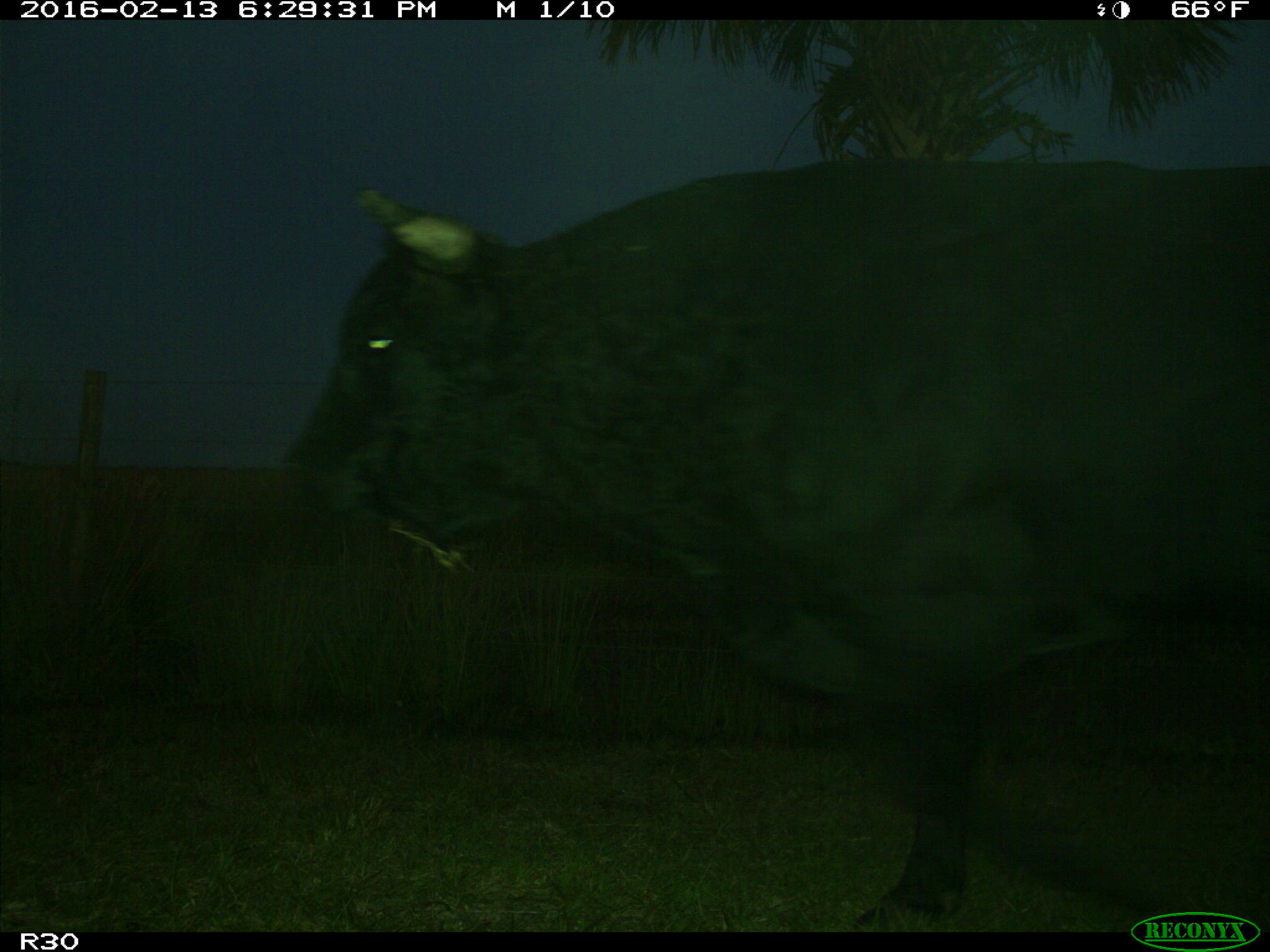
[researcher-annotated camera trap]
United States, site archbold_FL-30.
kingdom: Animalia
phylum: Chordata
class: Mammalia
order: Artiodactyla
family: Bovidae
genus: Bos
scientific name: Bos taurus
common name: domestic cow